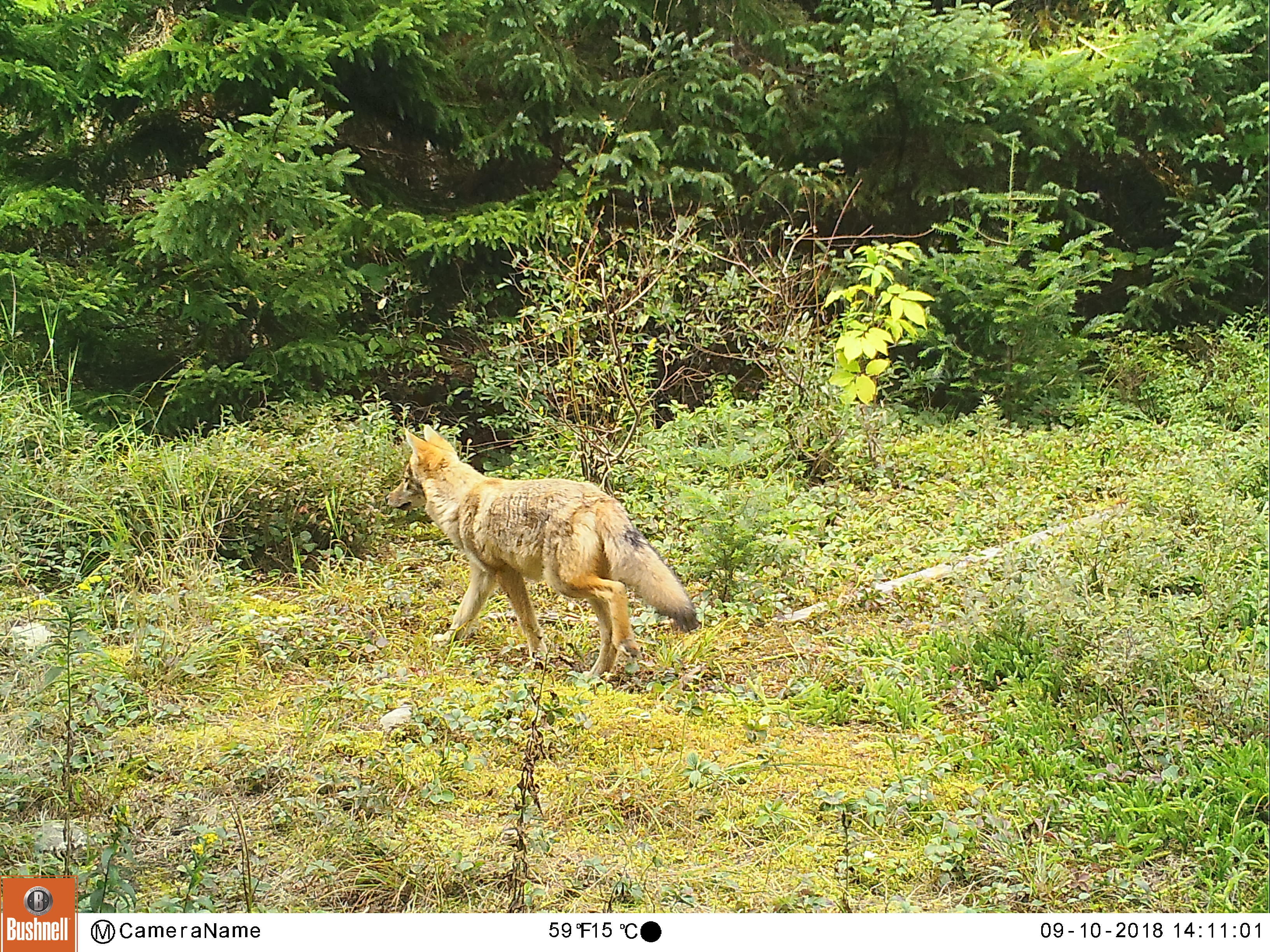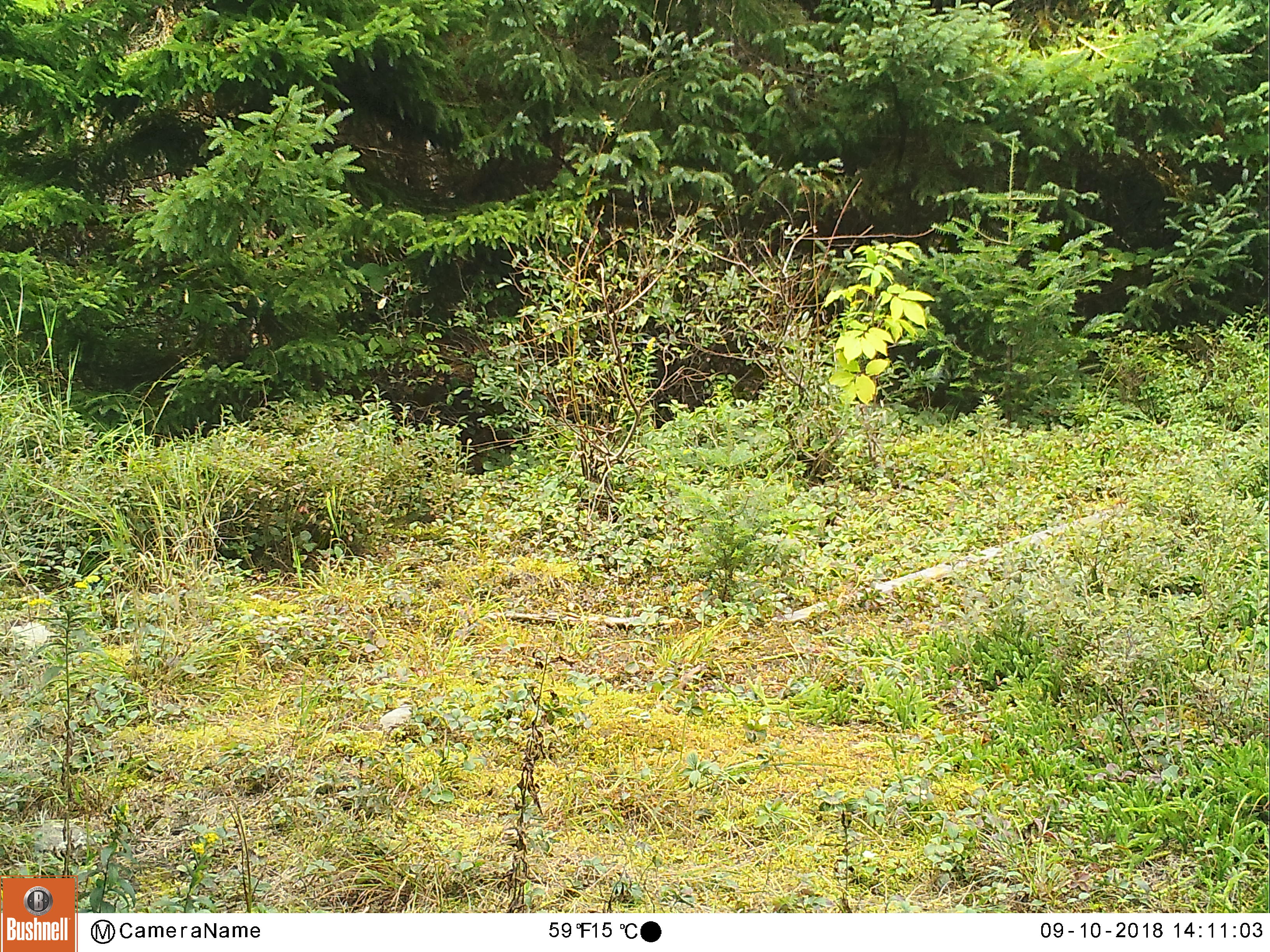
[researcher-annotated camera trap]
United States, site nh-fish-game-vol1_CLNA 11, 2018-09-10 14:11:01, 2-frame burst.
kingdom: Animalia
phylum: Chordata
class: Mammalia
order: Carnivora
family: Canidae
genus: Canis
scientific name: Canis latrans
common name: coyote